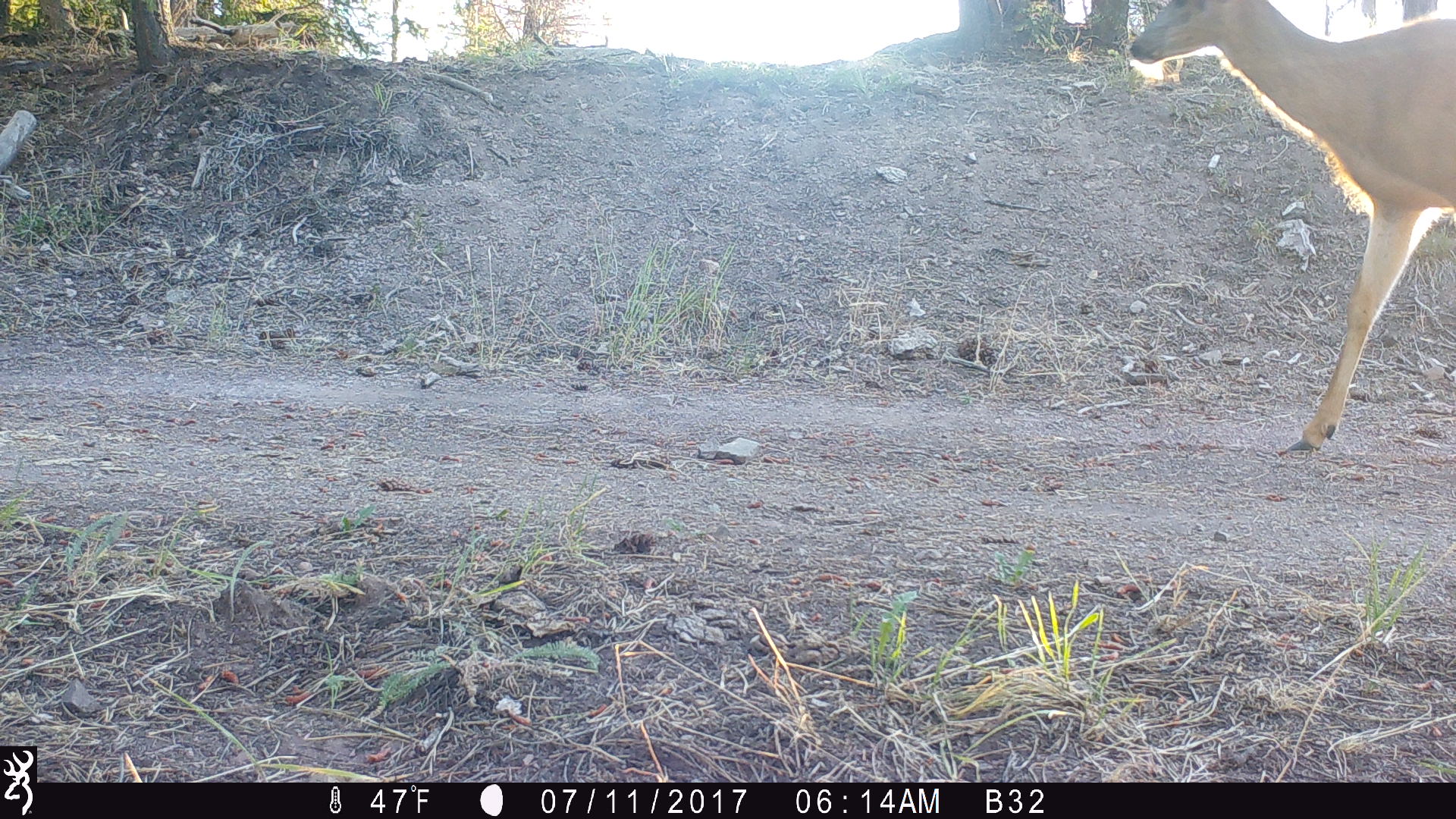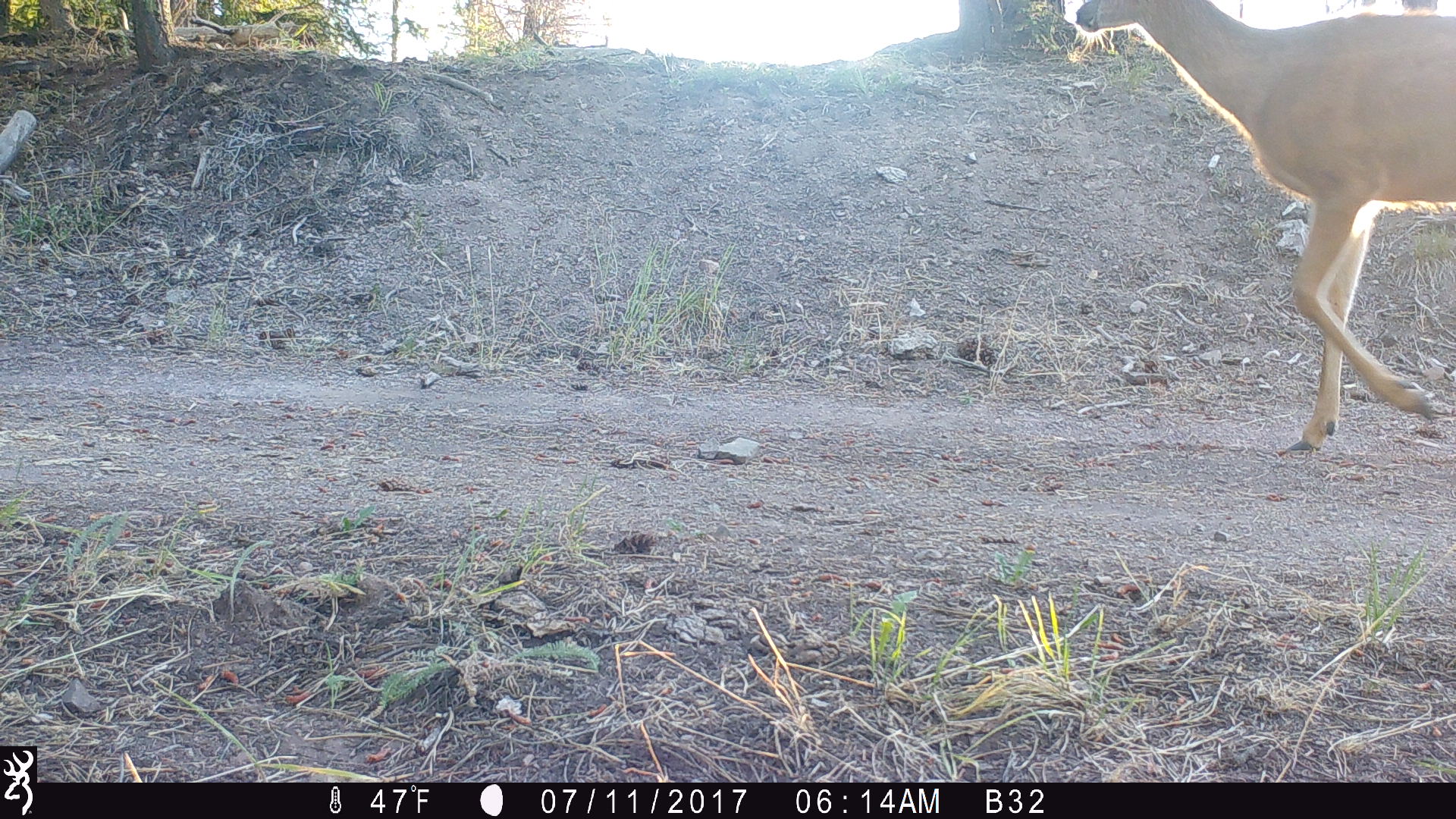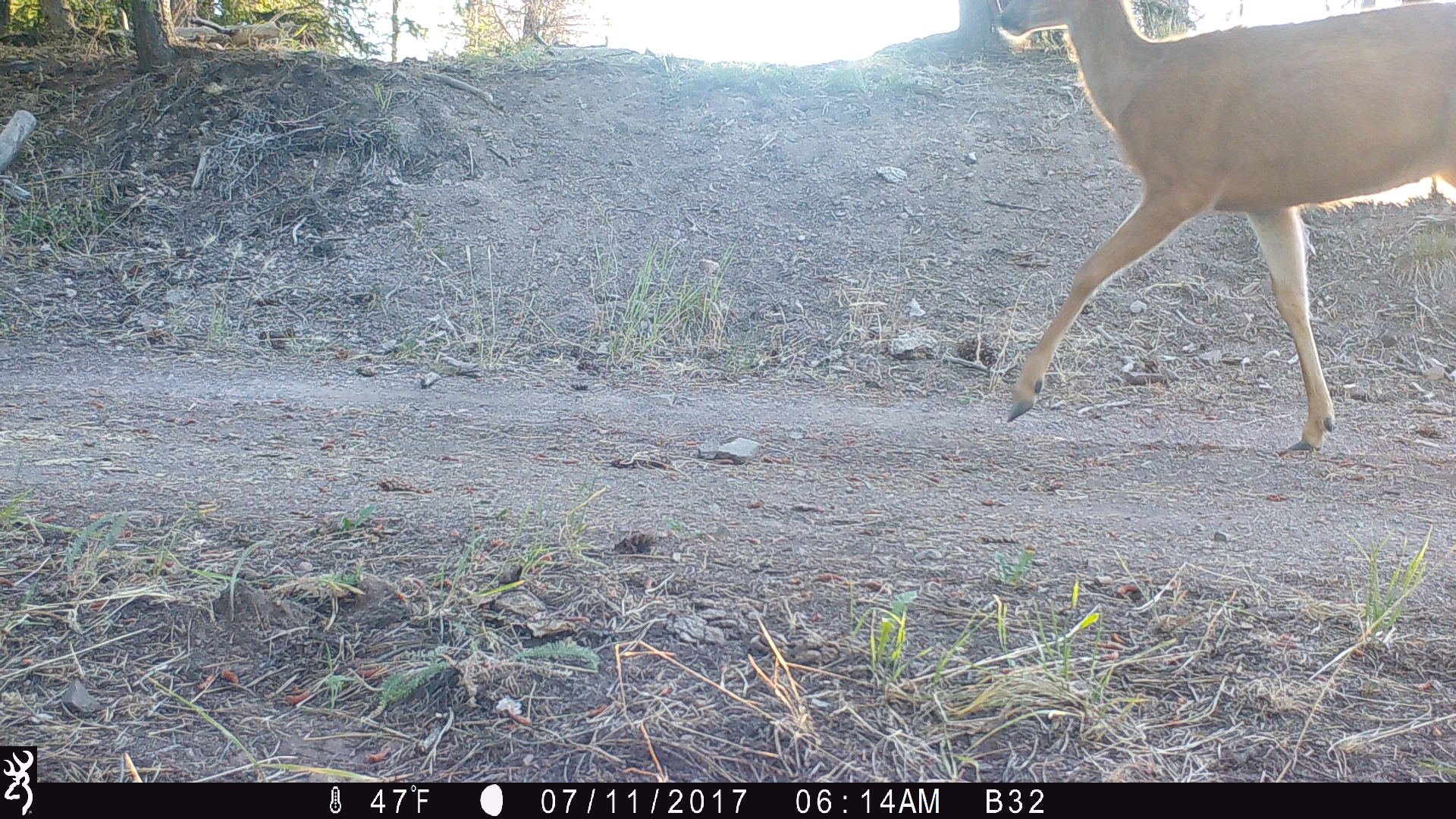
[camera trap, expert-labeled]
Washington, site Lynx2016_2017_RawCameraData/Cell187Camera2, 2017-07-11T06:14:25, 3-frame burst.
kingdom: Animalia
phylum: Chordata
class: Mammalia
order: Artiodactyla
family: Cervidae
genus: Odocoileus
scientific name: Odocoileus hemionus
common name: mule deer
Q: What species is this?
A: Odocoileus hemionus (mule deer).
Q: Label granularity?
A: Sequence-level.